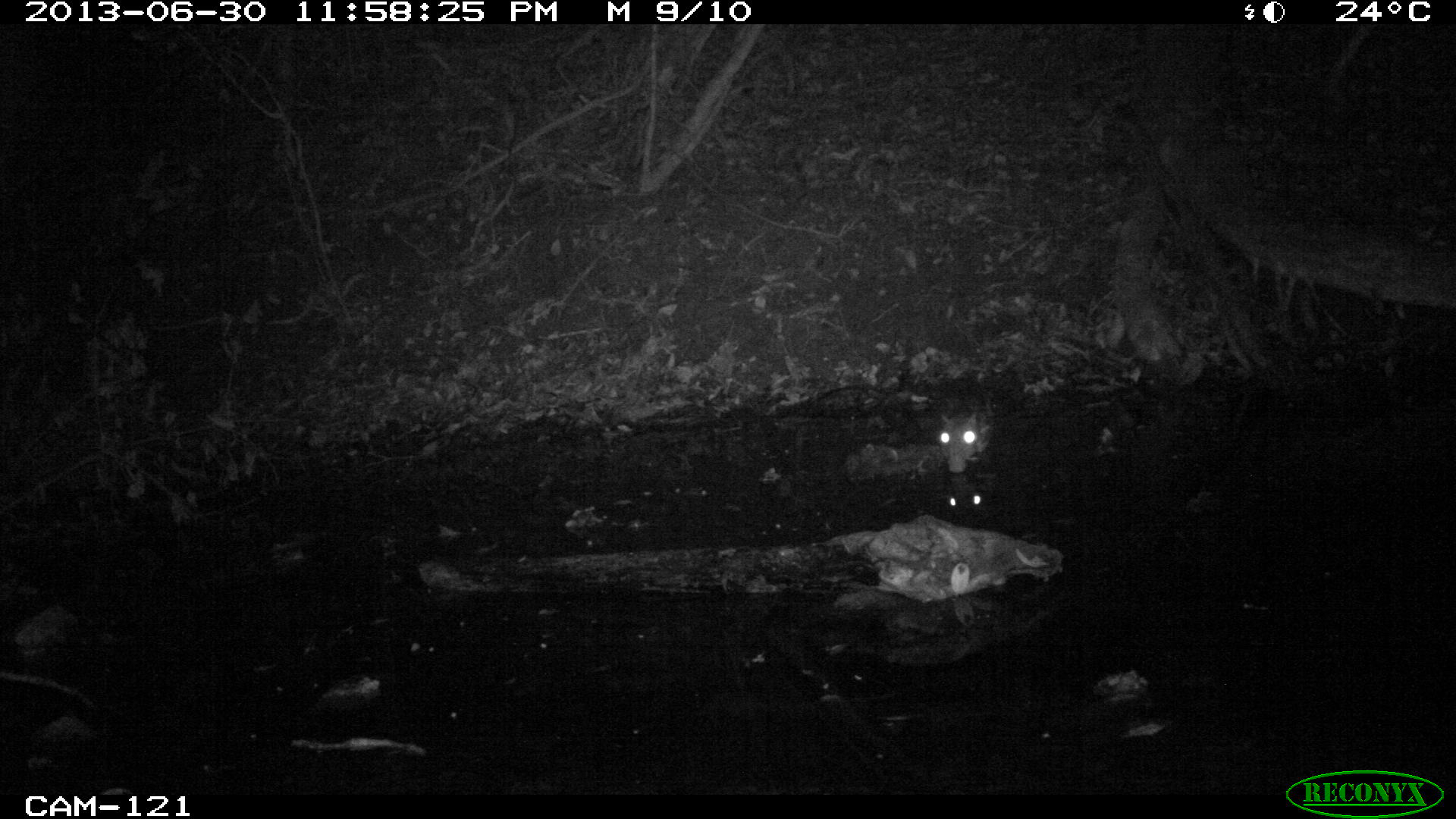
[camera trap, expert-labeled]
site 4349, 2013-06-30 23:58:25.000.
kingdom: Animalia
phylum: Chordata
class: Mammalia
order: Rodentia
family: Cuniculidae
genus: Cuniculus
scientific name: Cuniculus paca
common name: lowland paca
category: agouti paca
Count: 1.